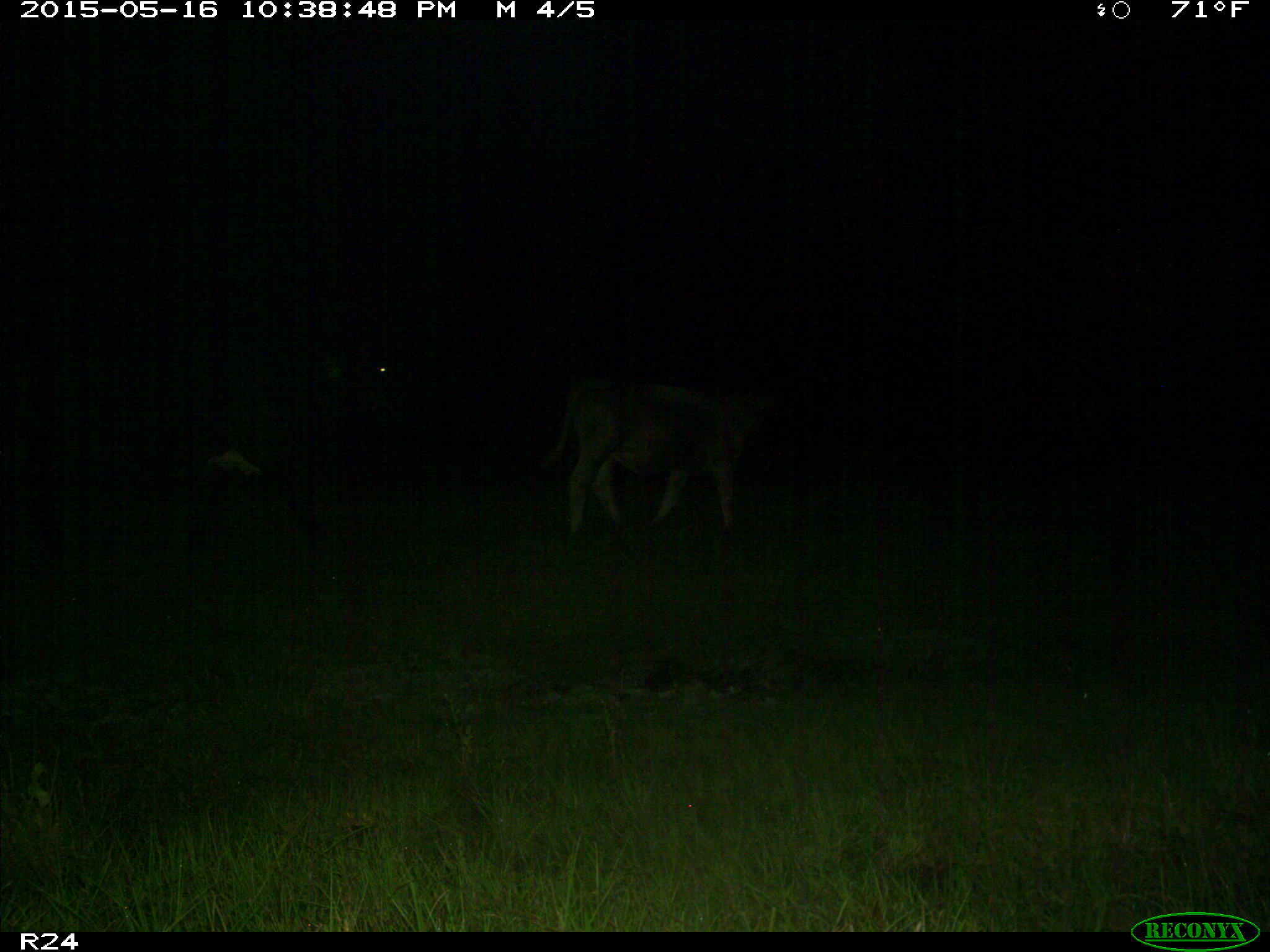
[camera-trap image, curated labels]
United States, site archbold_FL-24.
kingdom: Animalia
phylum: Chordata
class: Mammalia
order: Artiodactyla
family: Bovidae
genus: Bos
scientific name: Bos taurus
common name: domestic cow